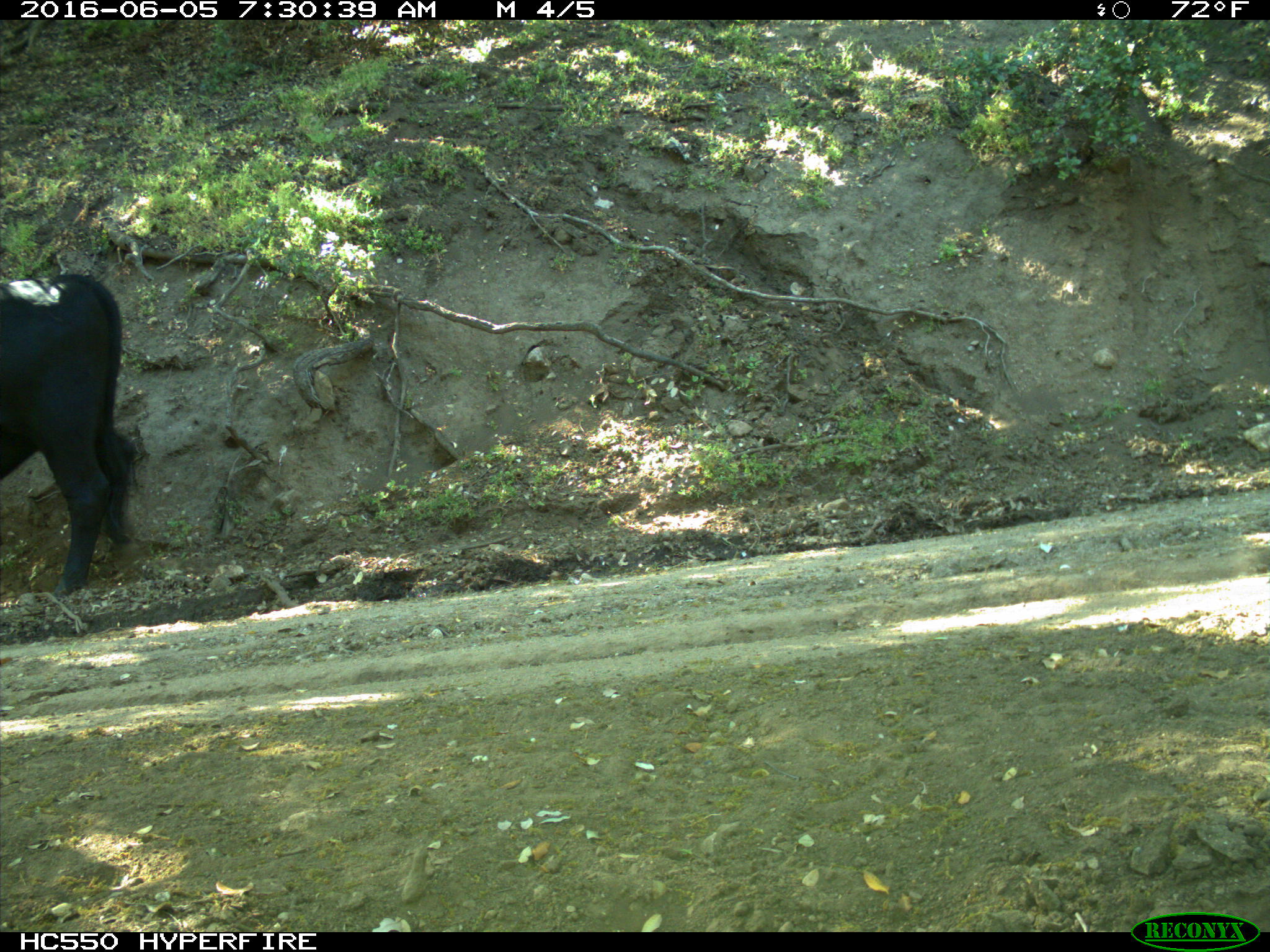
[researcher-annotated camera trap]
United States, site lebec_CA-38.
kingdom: Animalia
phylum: Chordata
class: Mammalia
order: Artiodactyla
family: Bovidae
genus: Bos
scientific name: Bos taurus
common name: domestic cow